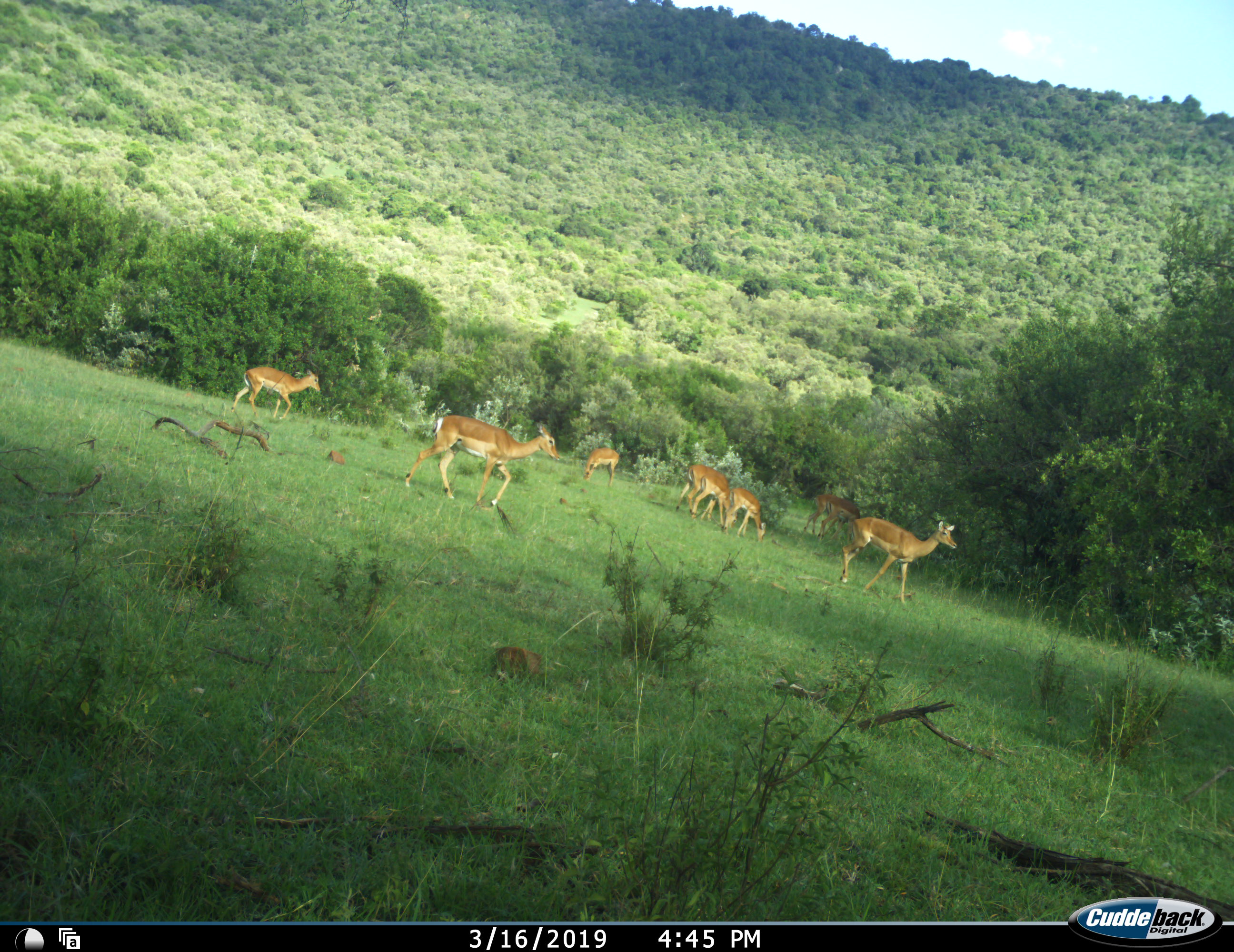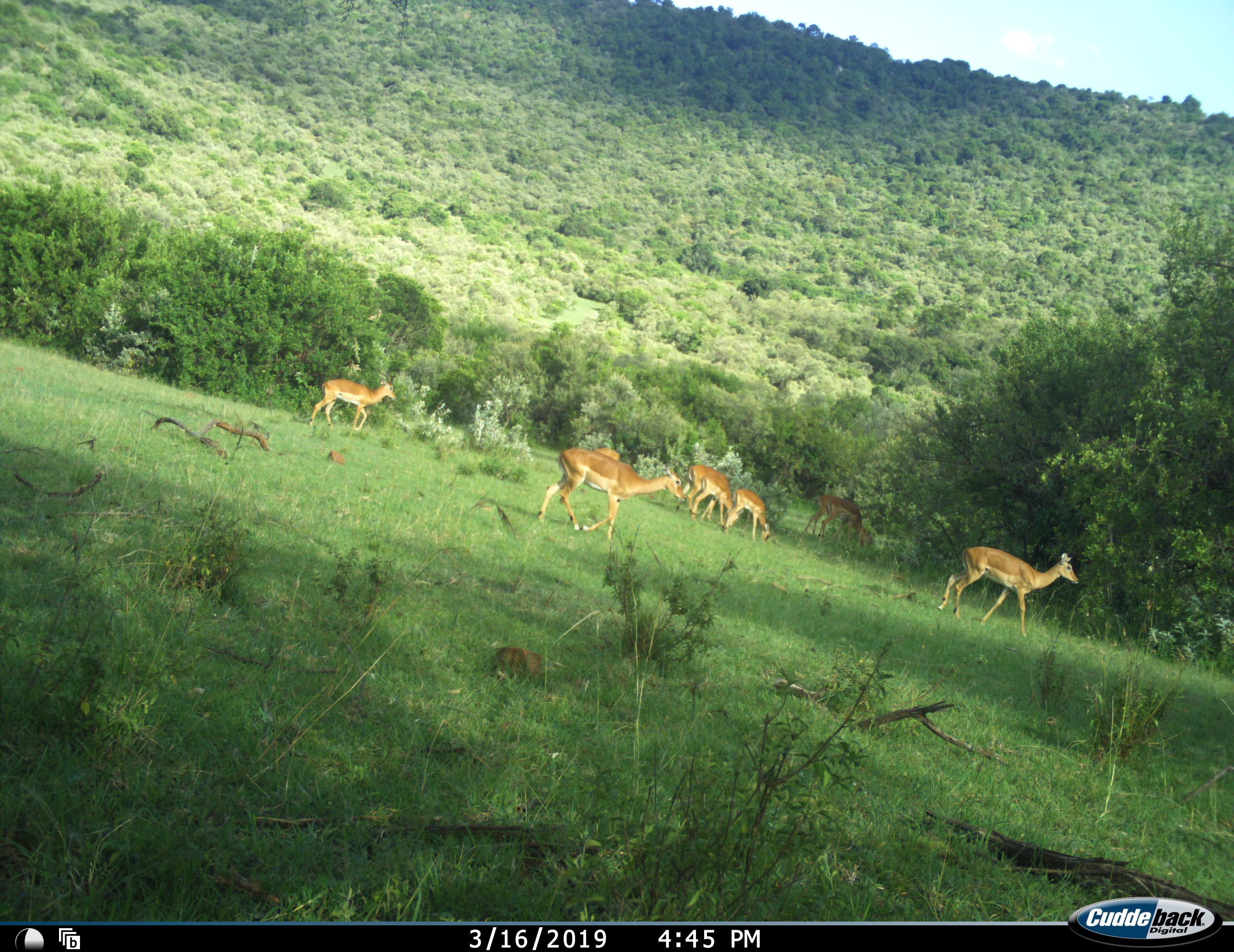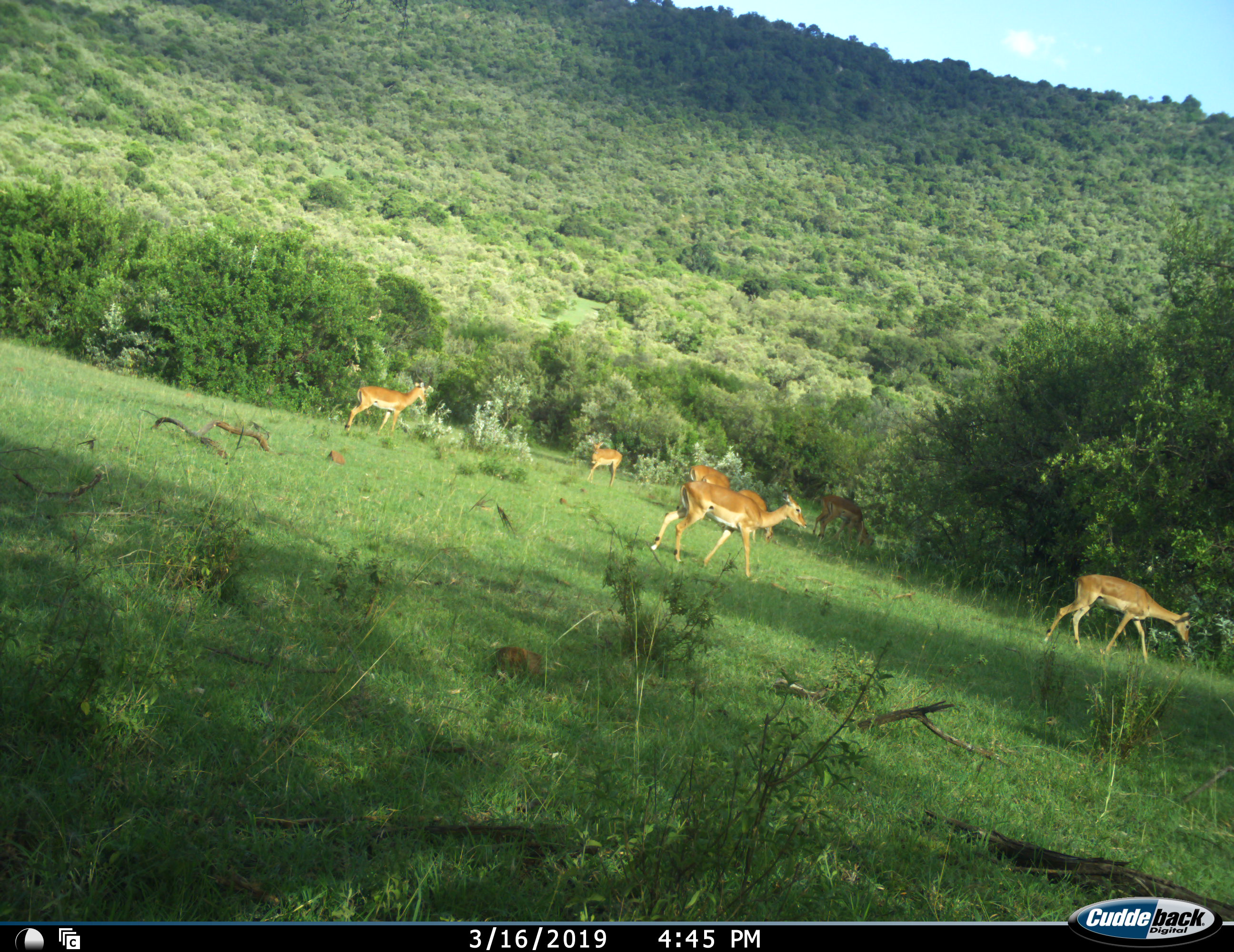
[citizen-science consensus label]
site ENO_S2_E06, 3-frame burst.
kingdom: Animalia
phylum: Chordata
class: Mammalia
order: Artiodactyla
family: Bovidae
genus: Aepyceros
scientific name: Aepyceros melampus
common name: impala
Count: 9.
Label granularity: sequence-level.